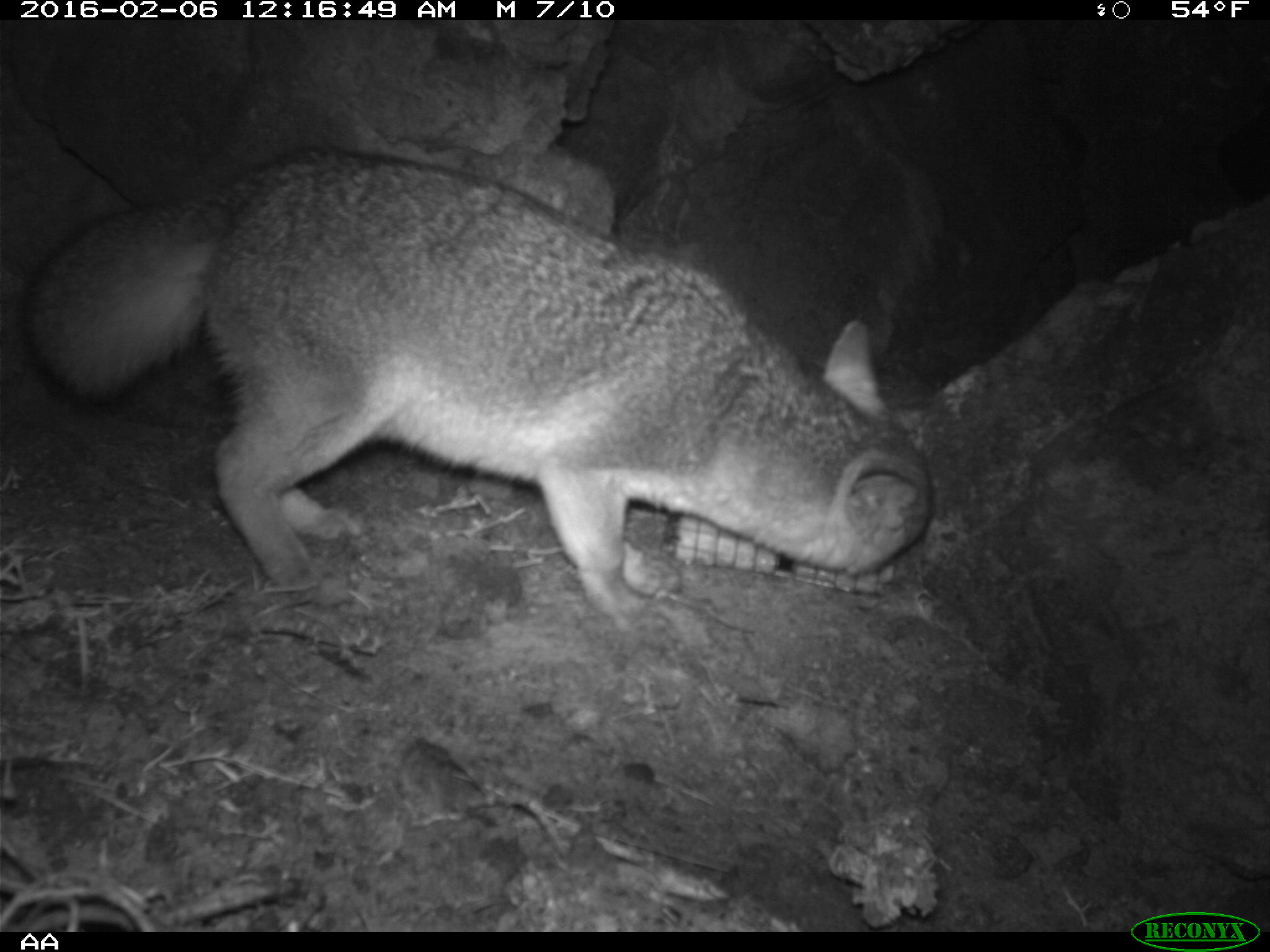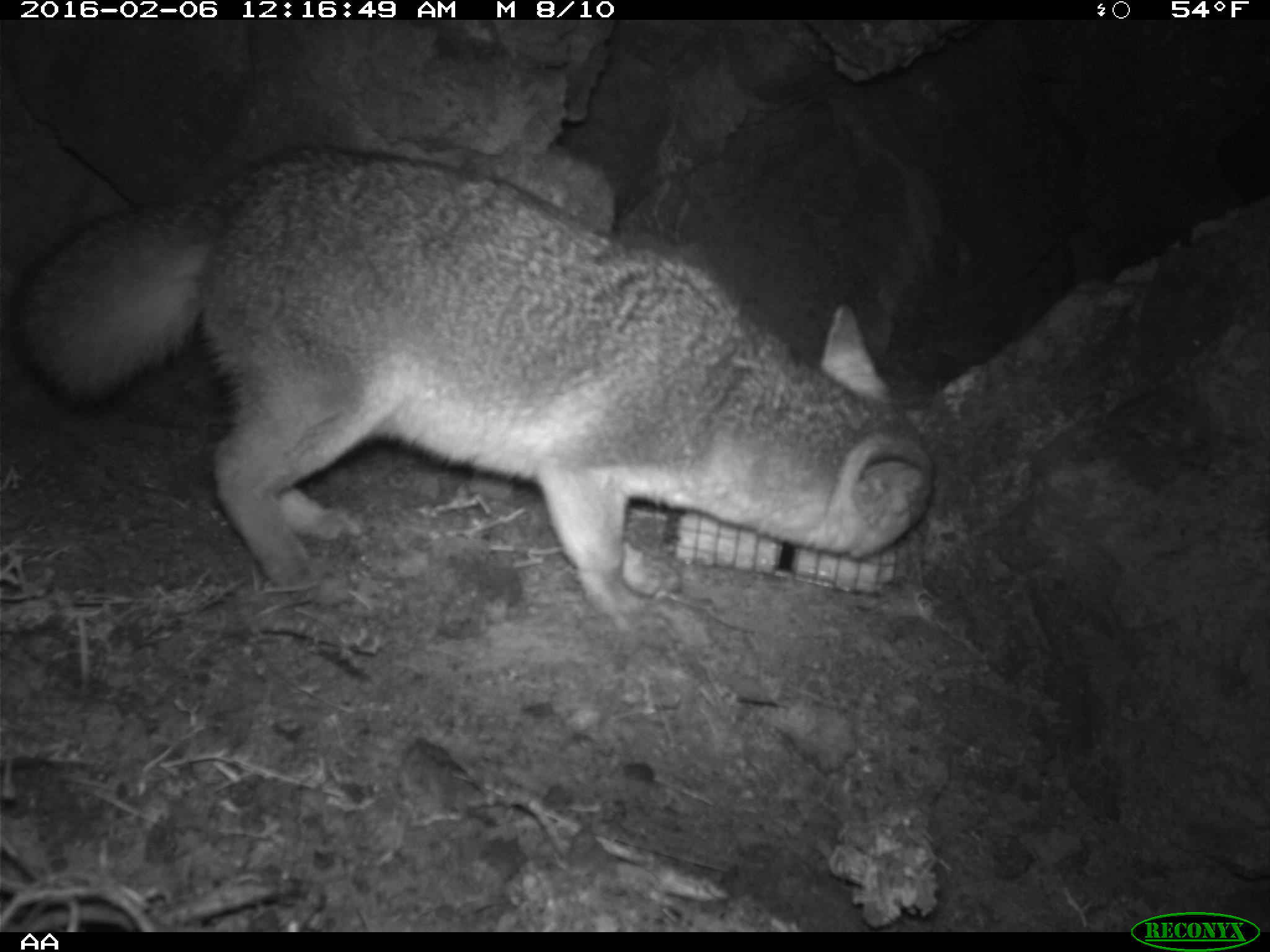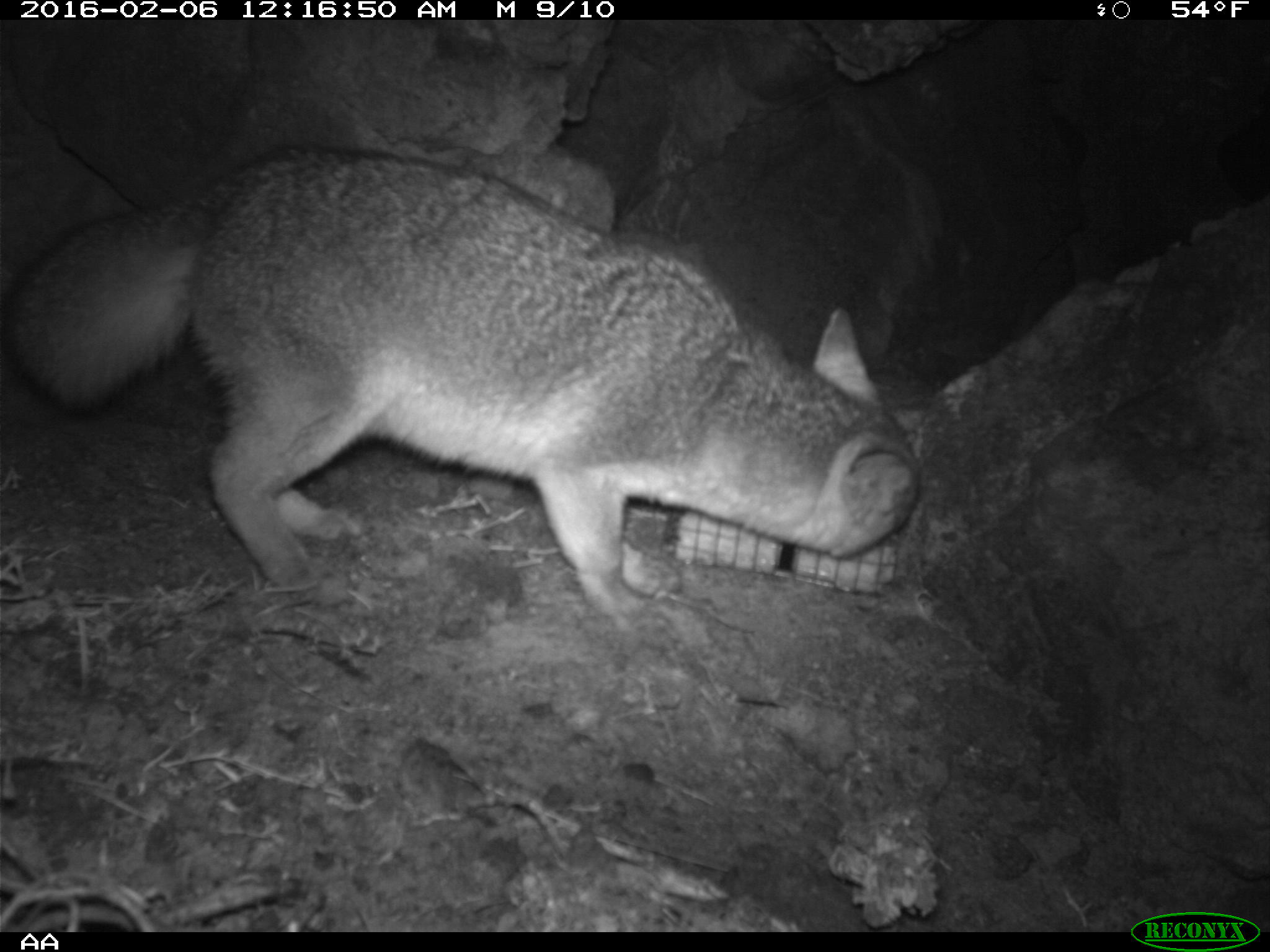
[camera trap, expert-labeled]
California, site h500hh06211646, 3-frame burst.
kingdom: Animalia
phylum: Chordata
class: Mammalia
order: Carnivora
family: Canidae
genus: Urocyon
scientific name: Urocyon littoralis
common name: island fox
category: fox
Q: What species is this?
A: Fox (island fox) (Urocyon littoralis).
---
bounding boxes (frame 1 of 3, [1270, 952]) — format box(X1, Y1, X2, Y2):
fox: box(20, 150, 938, 630)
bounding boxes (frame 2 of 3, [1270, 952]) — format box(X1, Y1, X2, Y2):
fox: box(0, 154, 935, 636)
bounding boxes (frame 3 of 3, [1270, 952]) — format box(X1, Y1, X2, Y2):
fox: box(0, 144, 922, 625)